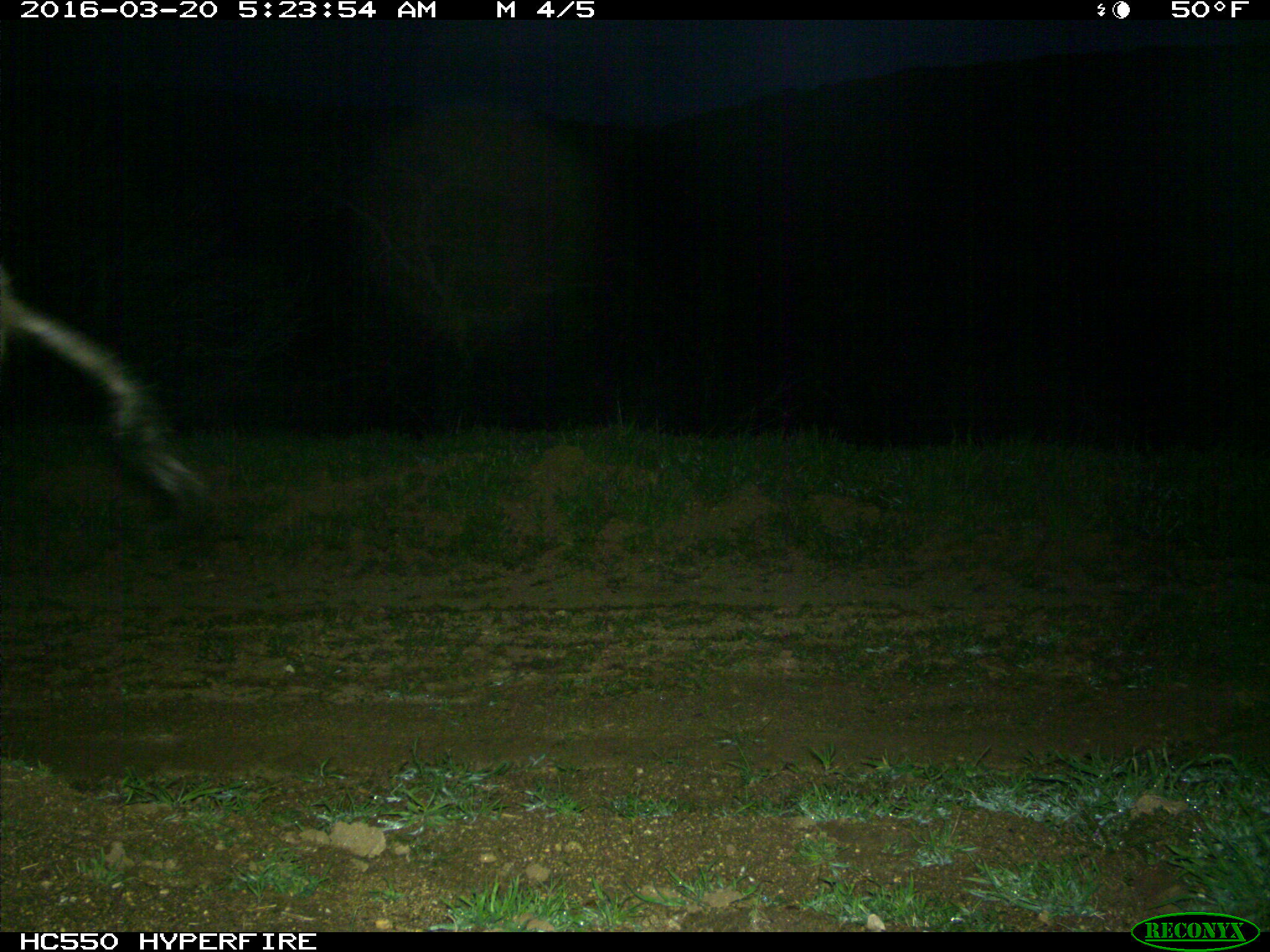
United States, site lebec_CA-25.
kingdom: Animalia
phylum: Chordata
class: Mammalia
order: Artiodactyla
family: Suidae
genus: Sus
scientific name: Sus scrofa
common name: wild boar